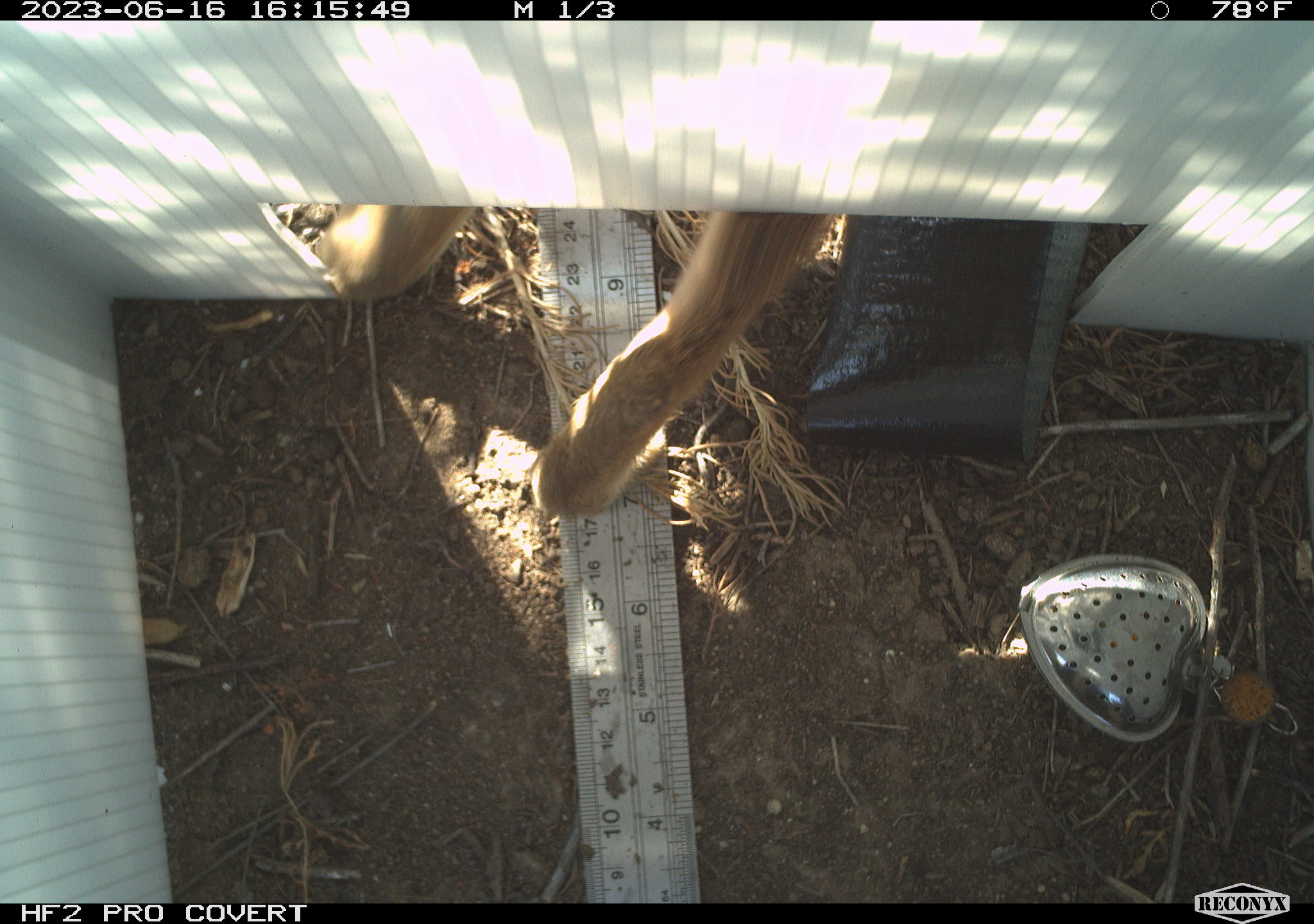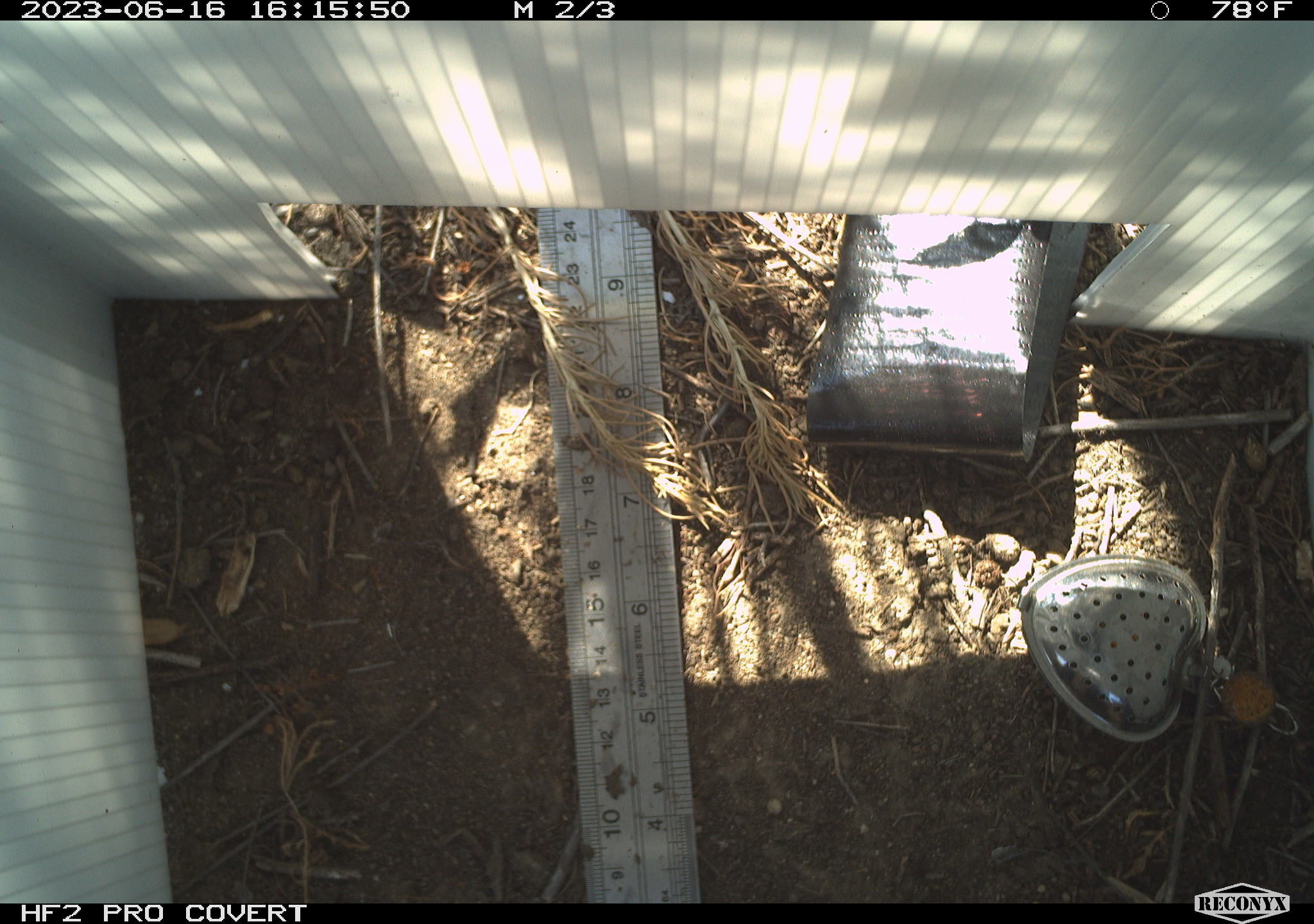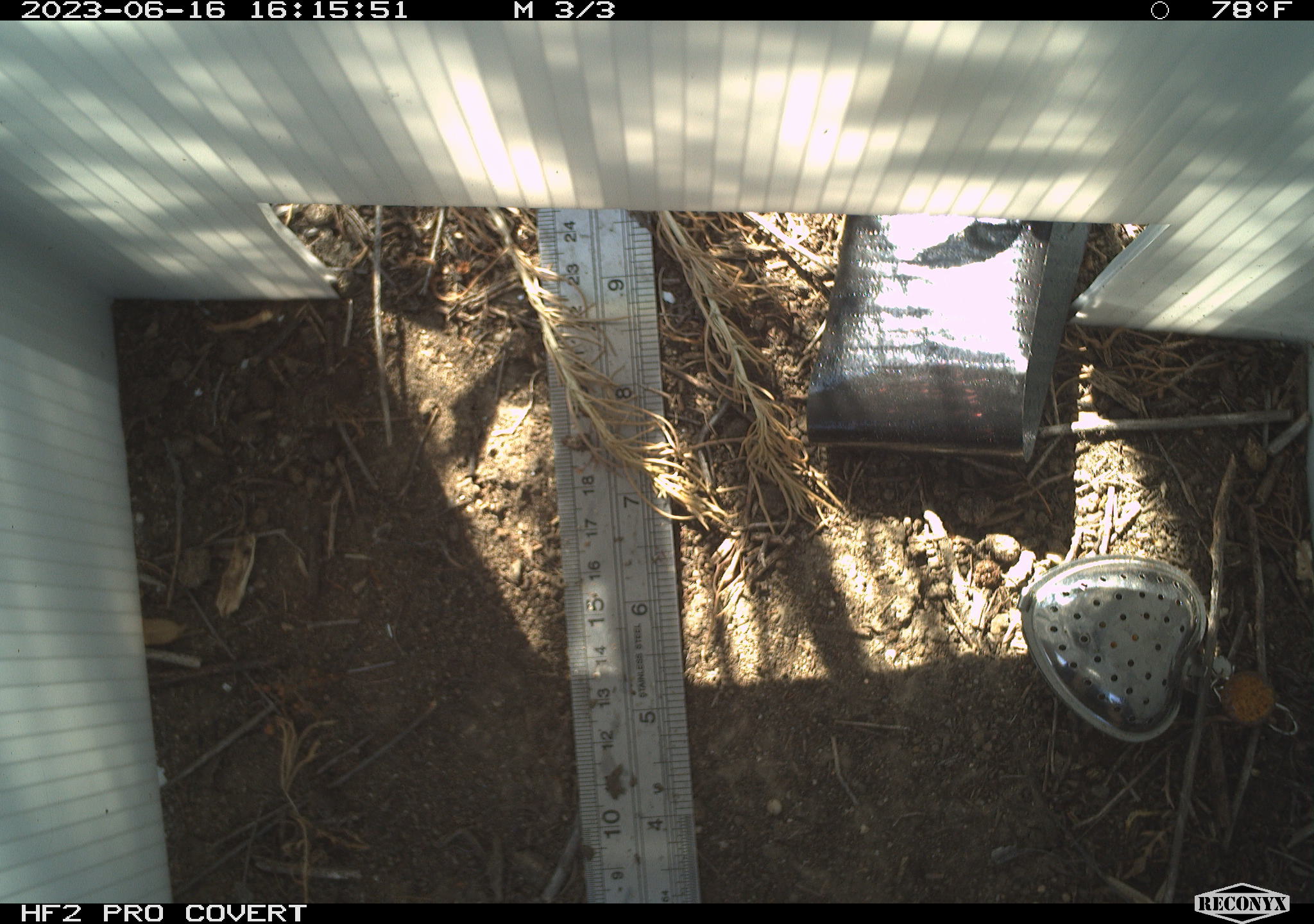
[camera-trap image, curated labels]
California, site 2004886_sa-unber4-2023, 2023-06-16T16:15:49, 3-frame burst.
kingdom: Animalia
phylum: Chordata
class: Mammalia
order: Lagomorpha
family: Leporidae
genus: Sylvilagus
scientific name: Sylvilagus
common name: cottontail rabbits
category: sylvilagus species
Sylvilagus species (cottontail rabbits) (Sylvilagus).